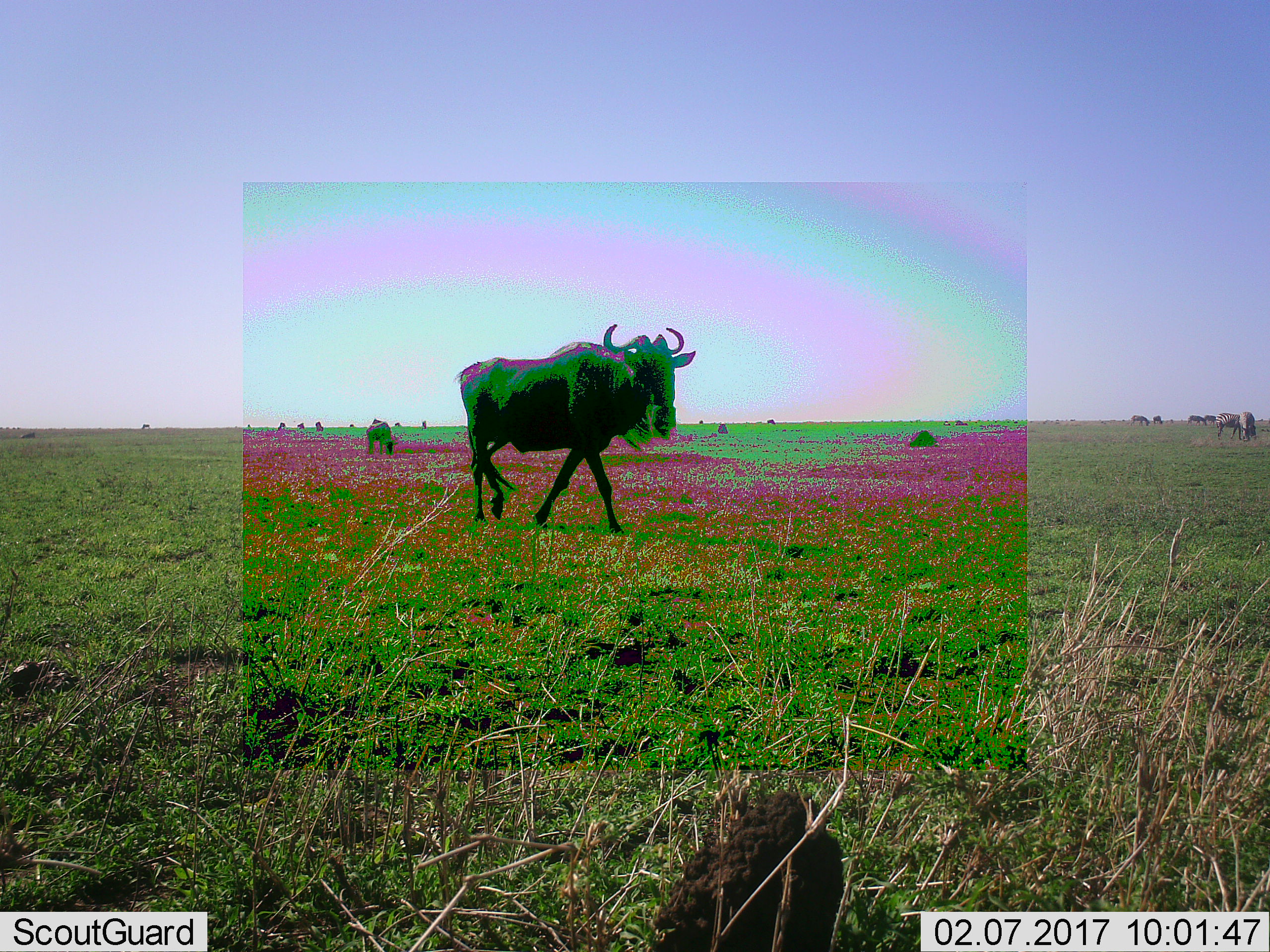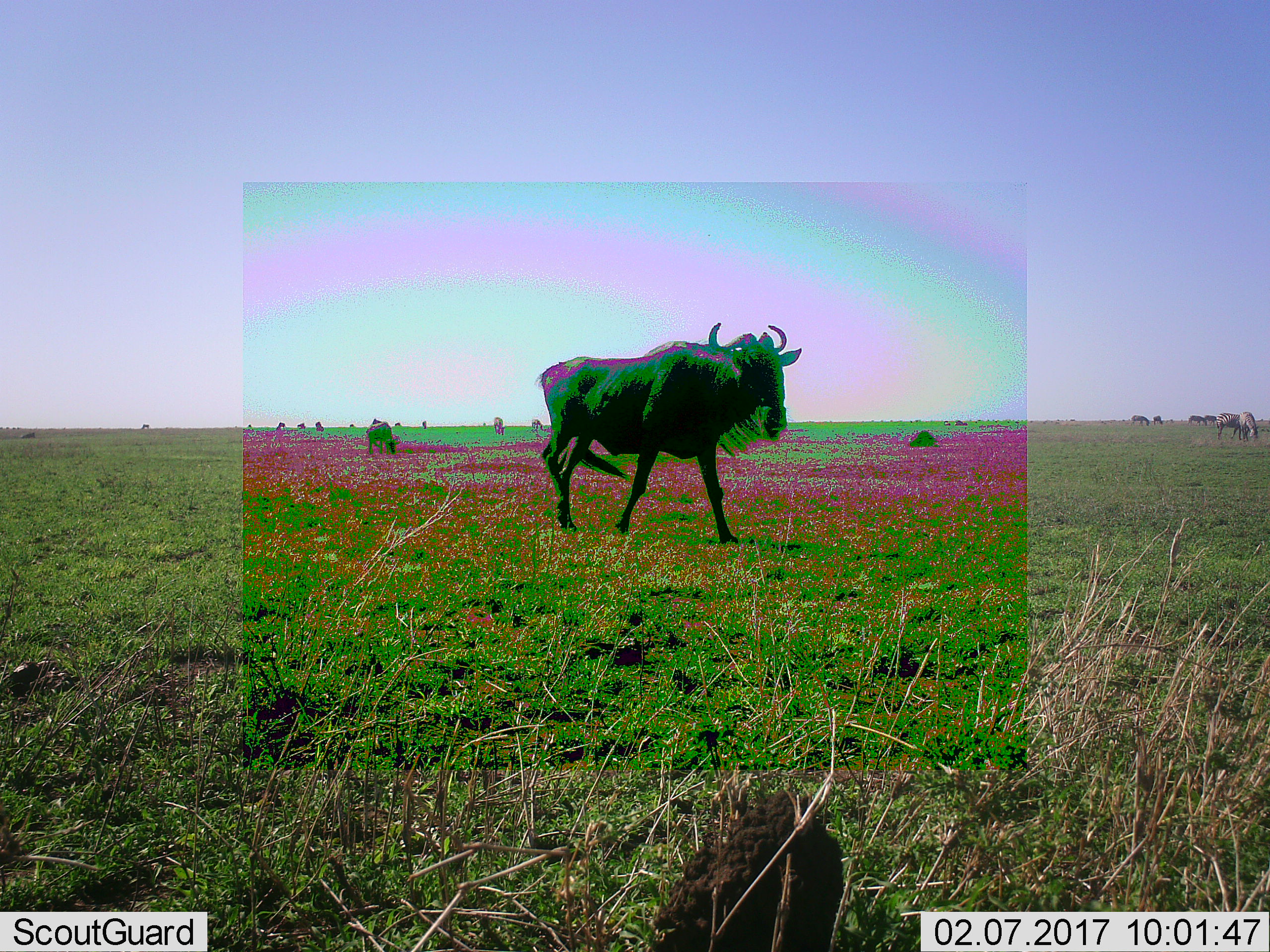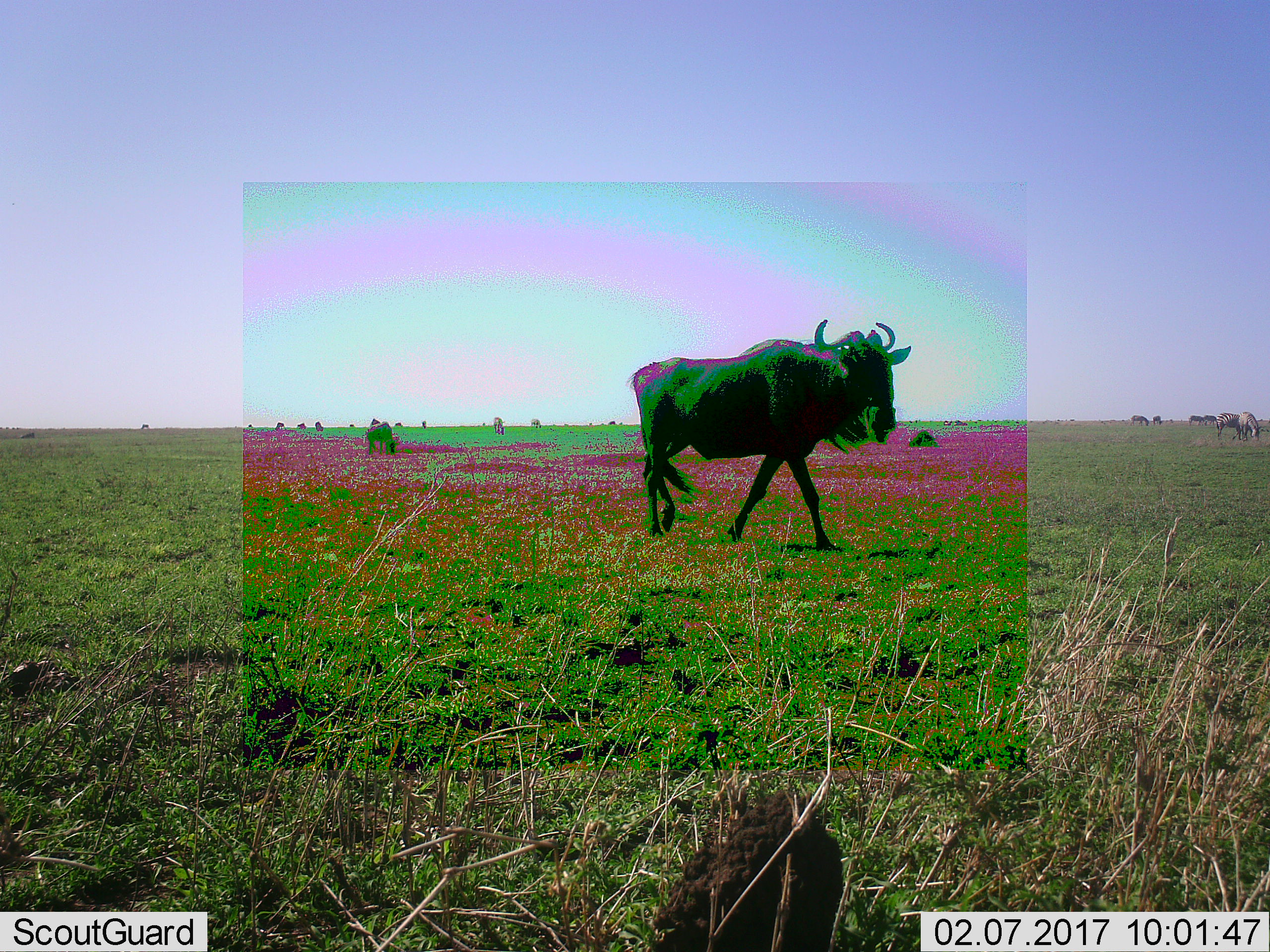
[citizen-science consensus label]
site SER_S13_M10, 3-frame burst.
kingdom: Animalia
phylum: Chordata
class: Mammalia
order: Artiodactyla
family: Bovidae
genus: Connochaetes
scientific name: Connochaetes taurinus taurinus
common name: blue wildebeest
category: wildebeestblue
Wildebeestblue (blue wildebeest) (Connochaetes taurinus taurinus), count 11-50. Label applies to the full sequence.